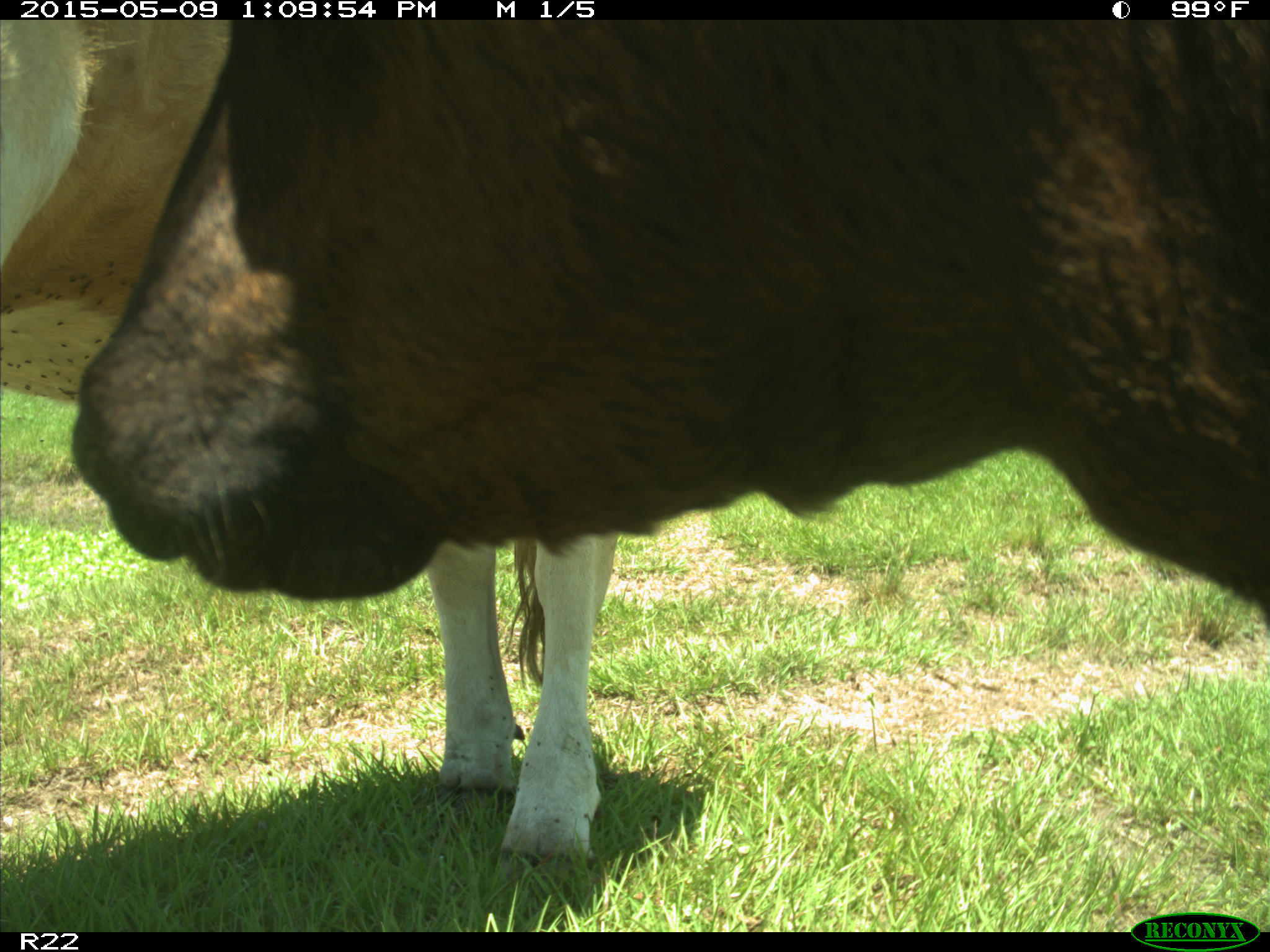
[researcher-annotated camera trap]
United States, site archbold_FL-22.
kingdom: Animalia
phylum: Chordata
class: Mammalia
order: Artiodactyla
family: Bovidae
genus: Bos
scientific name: Bos taurus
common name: domestic cow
Bos taurus (domestic cow).